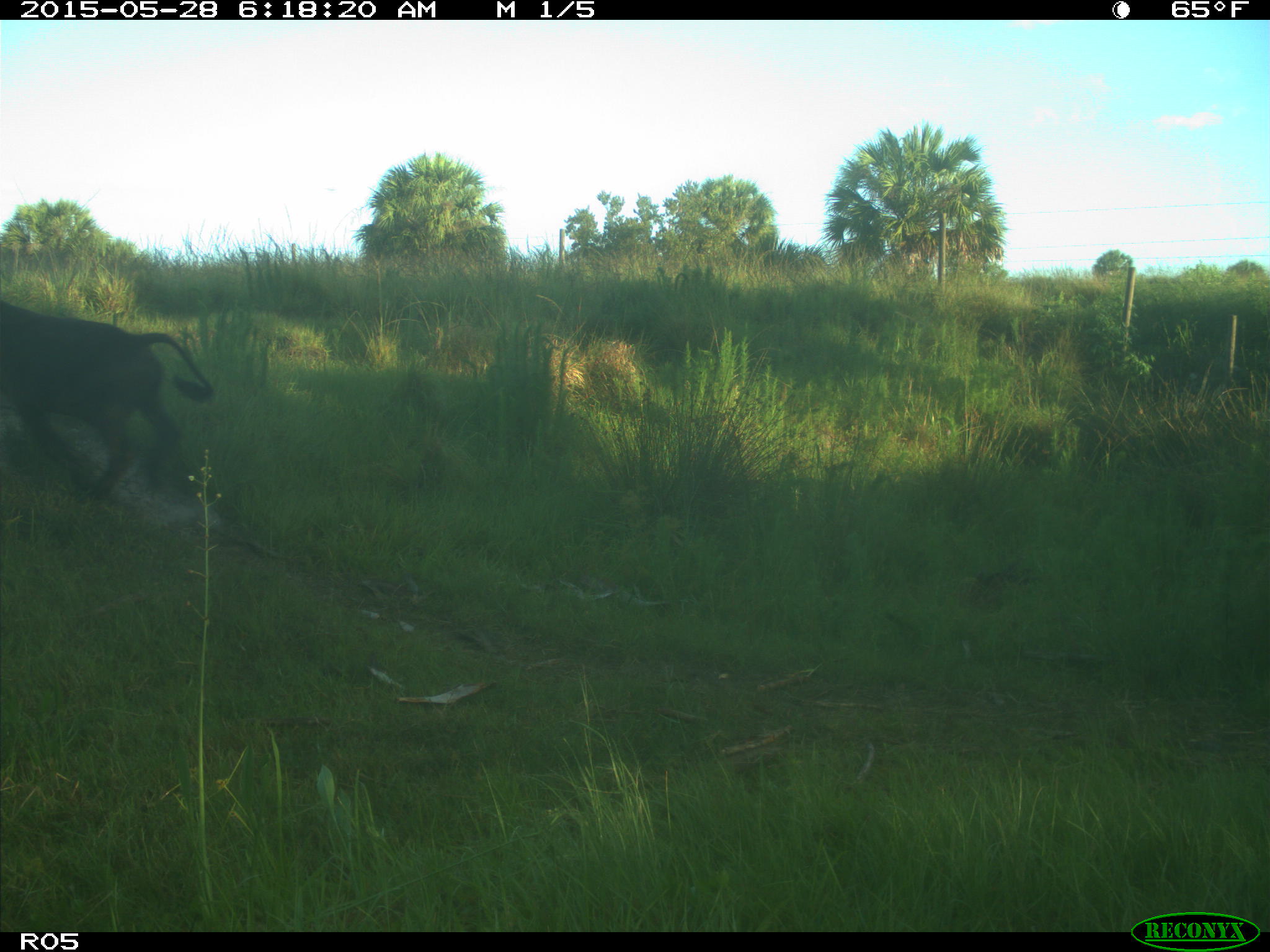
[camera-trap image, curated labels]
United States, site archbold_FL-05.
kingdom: Animalia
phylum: Chordata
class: Mammalia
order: Artiodactyla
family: Bovidae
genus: Bos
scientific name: Bos taurus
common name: domestic cow